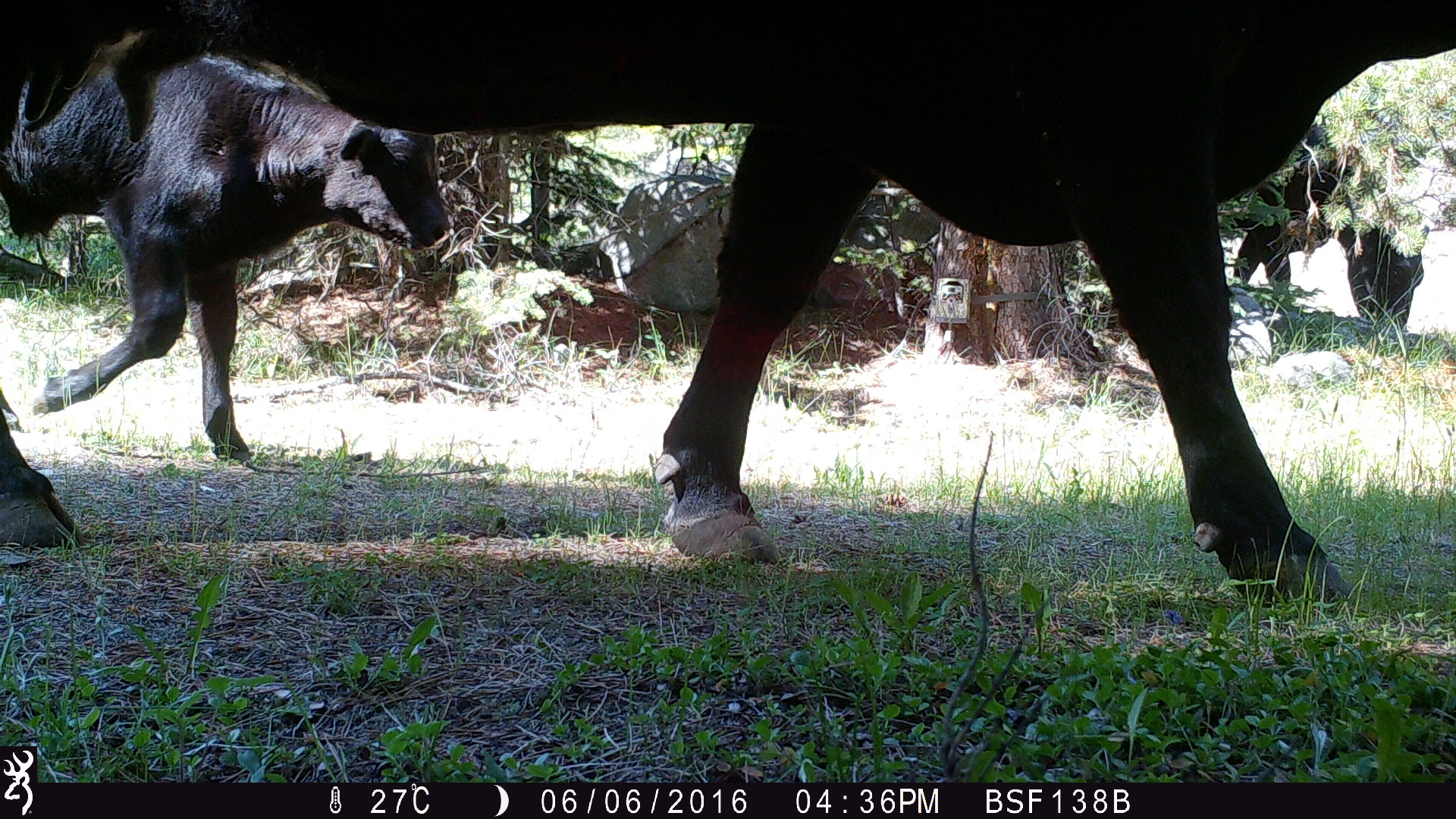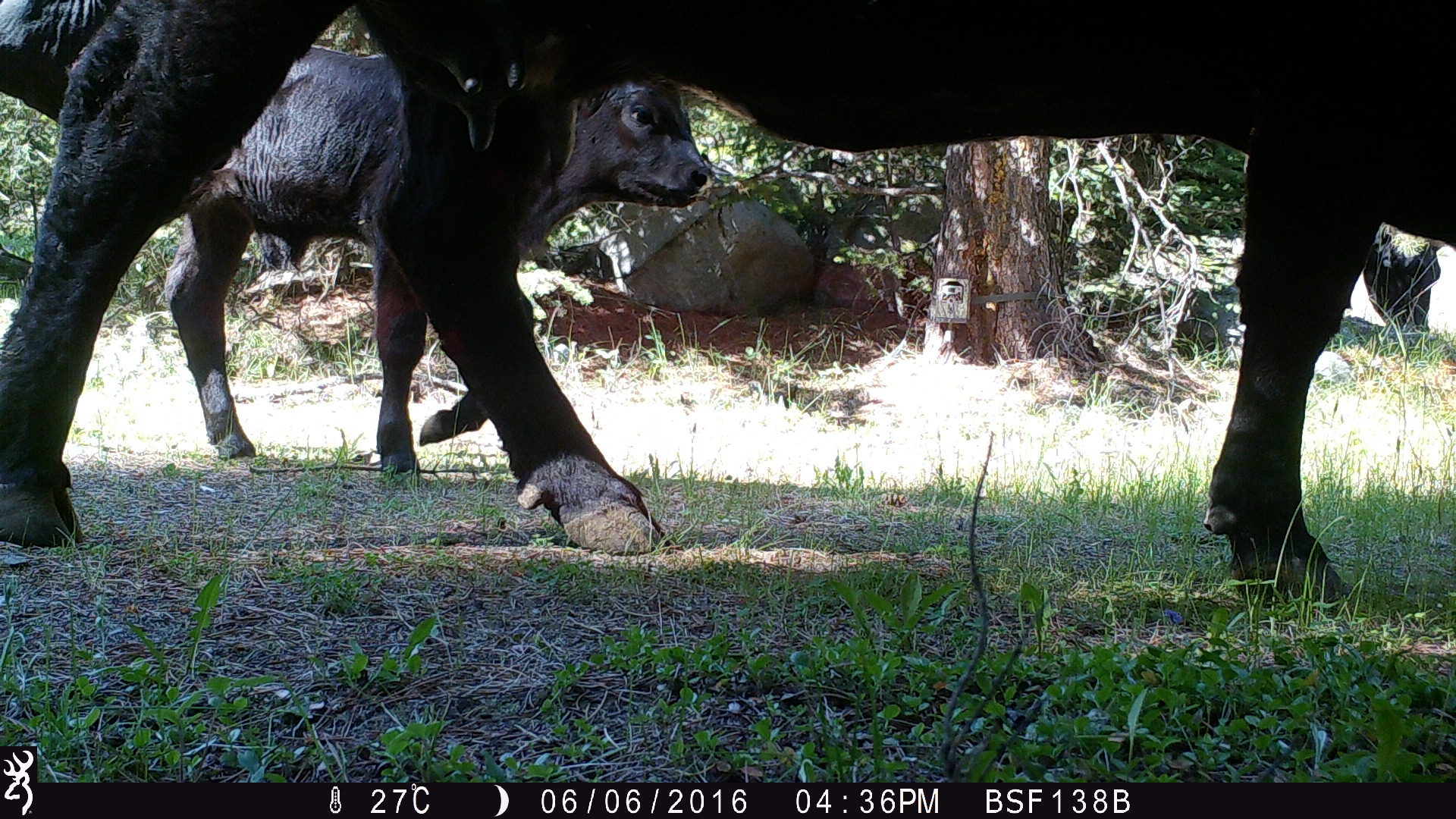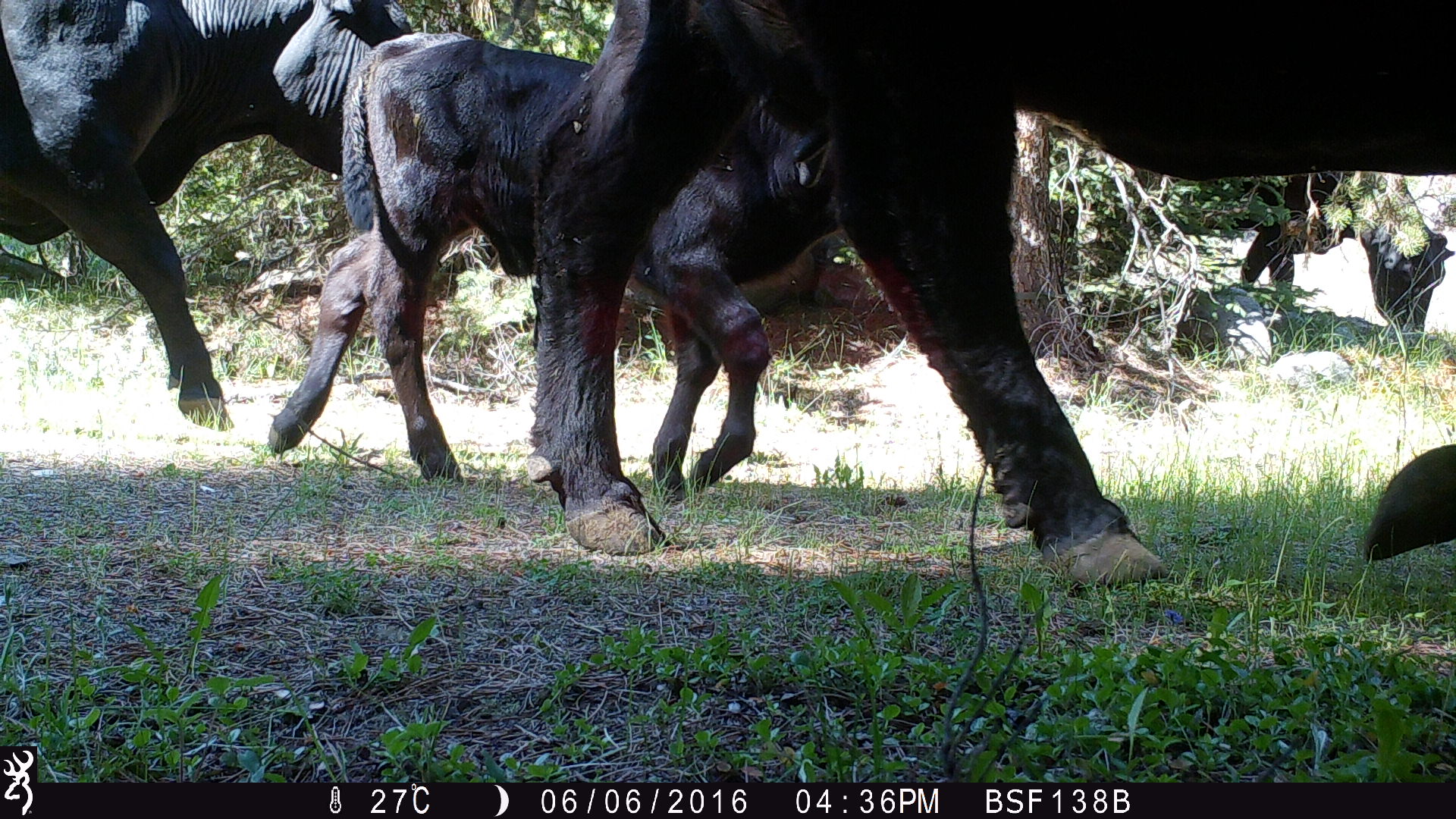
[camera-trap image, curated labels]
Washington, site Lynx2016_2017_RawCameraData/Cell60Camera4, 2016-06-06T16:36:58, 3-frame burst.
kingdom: Animalia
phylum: Chordata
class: Mammalia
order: Artiodactyla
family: Bovidae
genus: Bos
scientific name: Bos taurus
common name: domestic cattle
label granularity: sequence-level